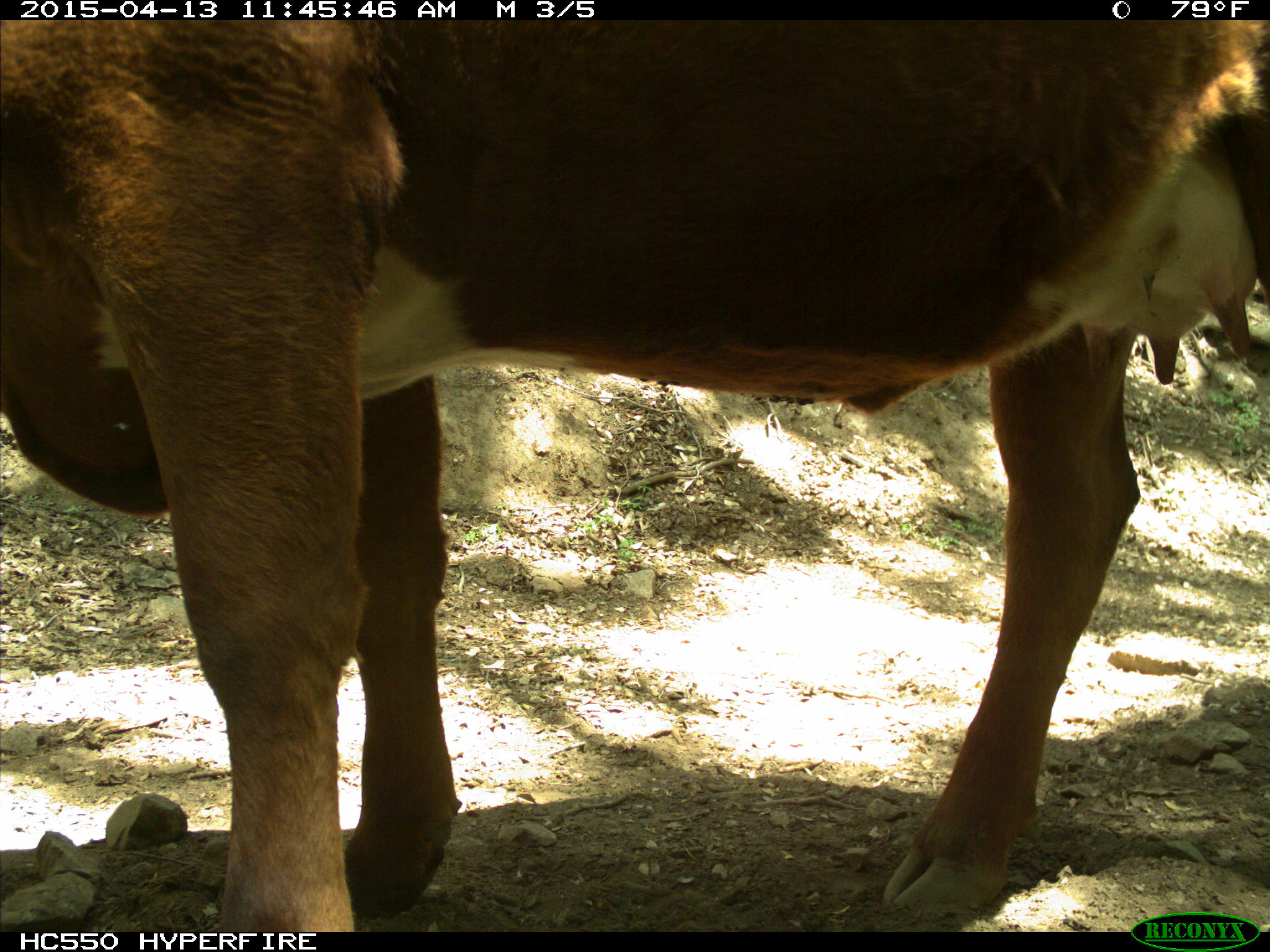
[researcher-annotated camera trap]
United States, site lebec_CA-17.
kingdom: Animalia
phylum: Chordata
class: Mammalia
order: Artiodactyla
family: Bovidae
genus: Bos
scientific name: Bos taurus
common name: domestic cow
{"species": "Bos taurus (domestic cow)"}